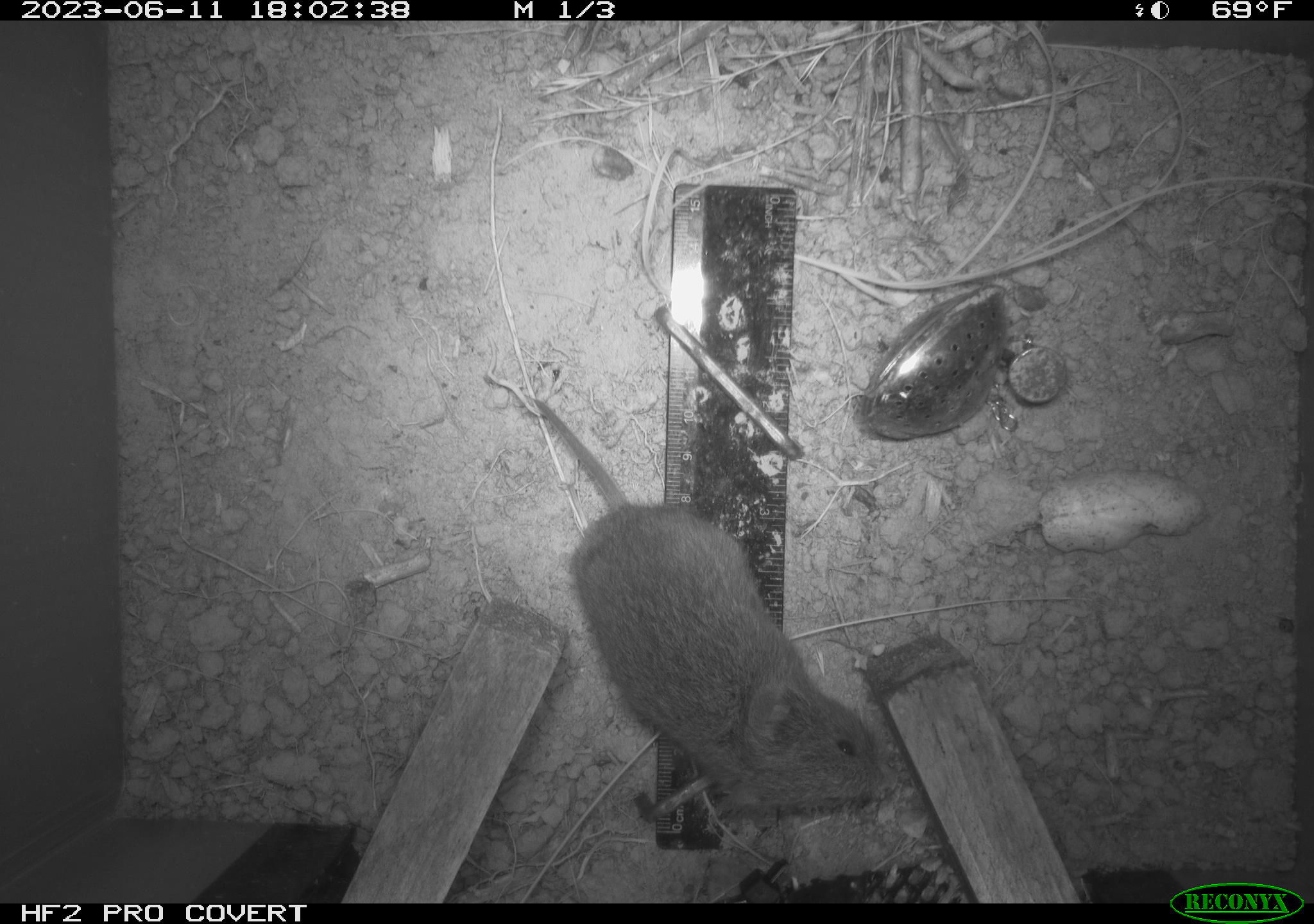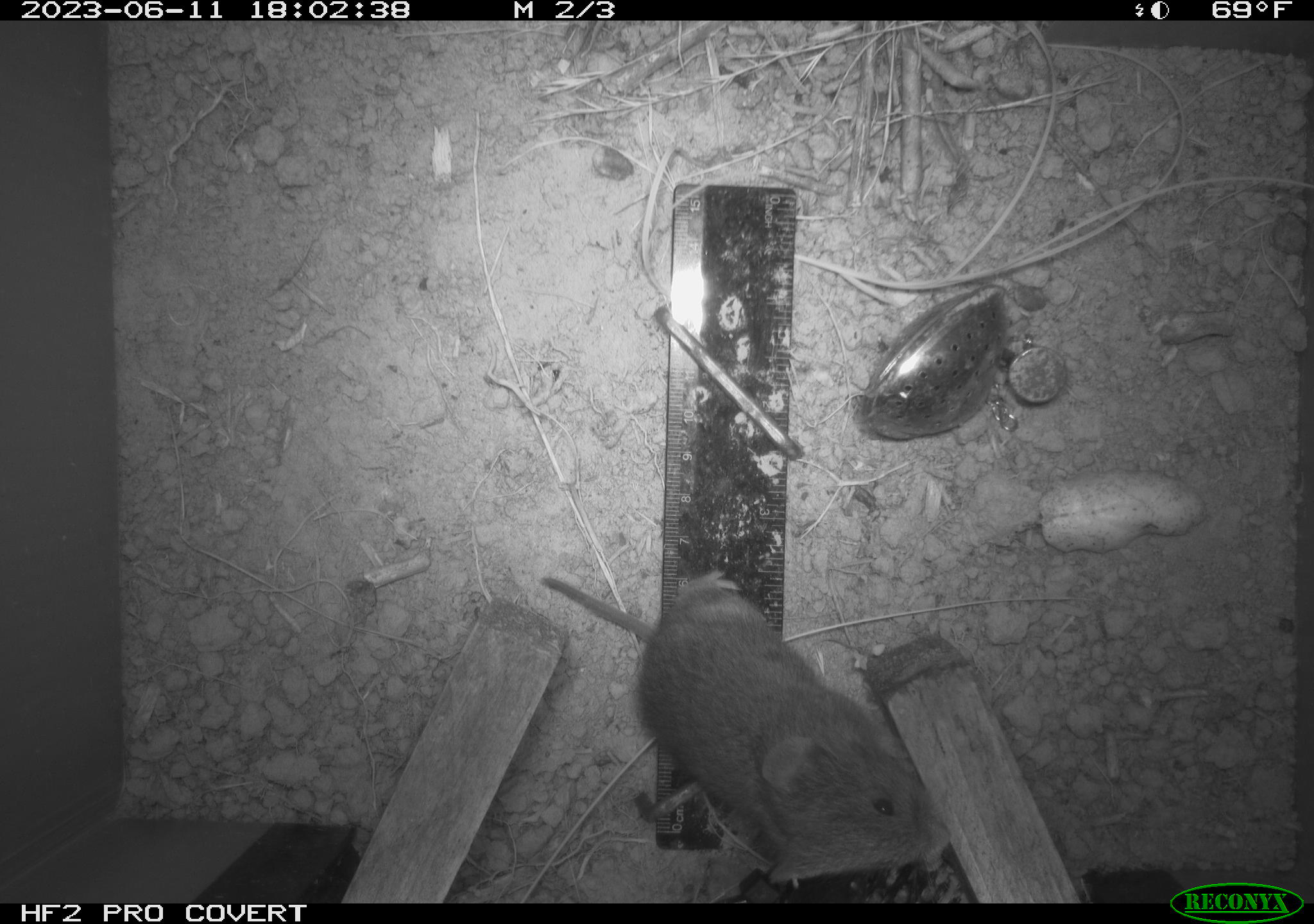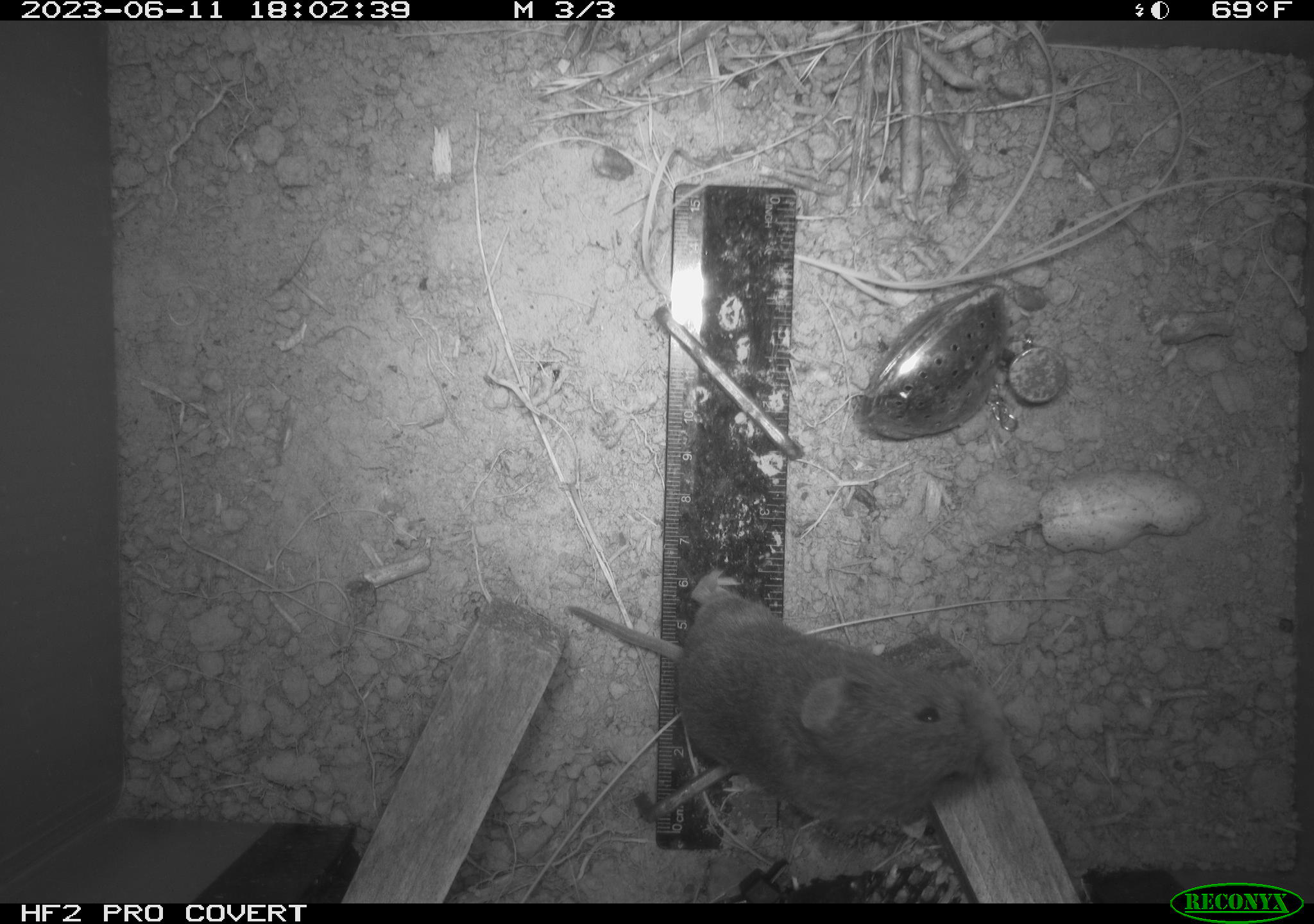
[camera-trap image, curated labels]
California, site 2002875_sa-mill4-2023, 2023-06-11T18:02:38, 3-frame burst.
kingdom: Animalia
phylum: Chordata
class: Mammalia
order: Rodentia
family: Cricetidae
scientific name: Arvicolinae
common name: voles, lemmings, and muskrats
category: arvicolinae subfamily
Arvicolinae subfamily (voles, lemmings, and muskrats) (Arvicolinae).